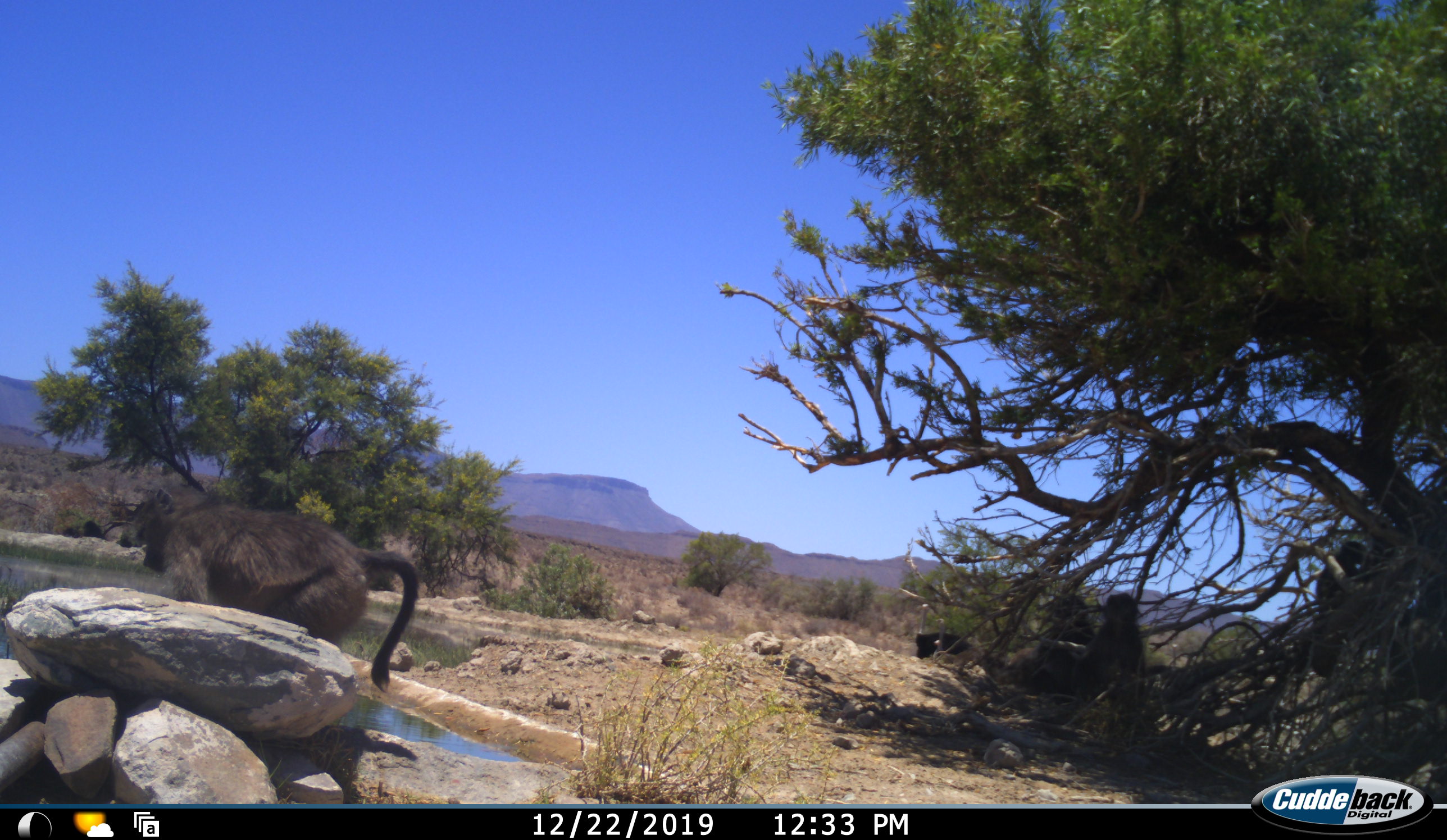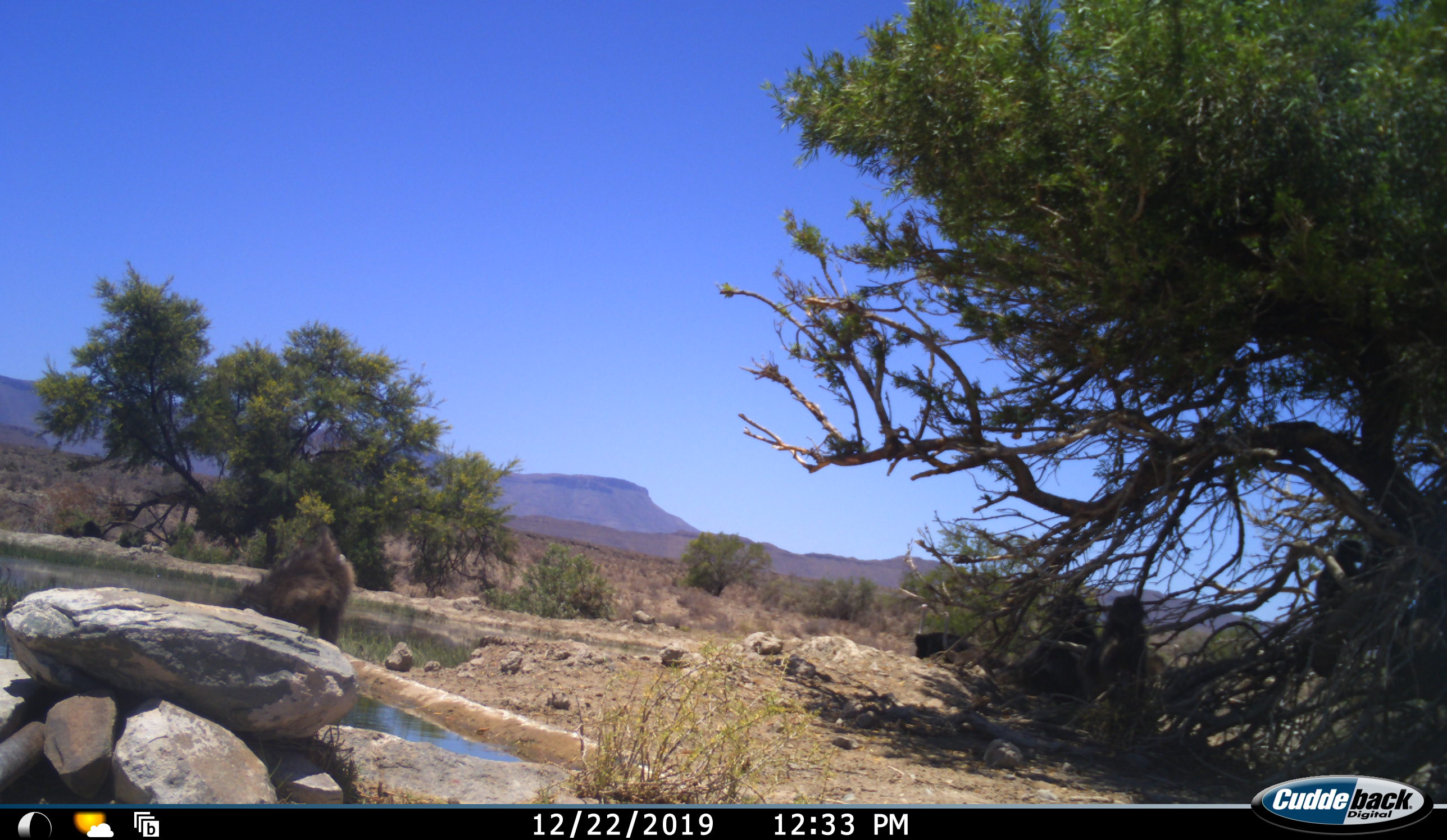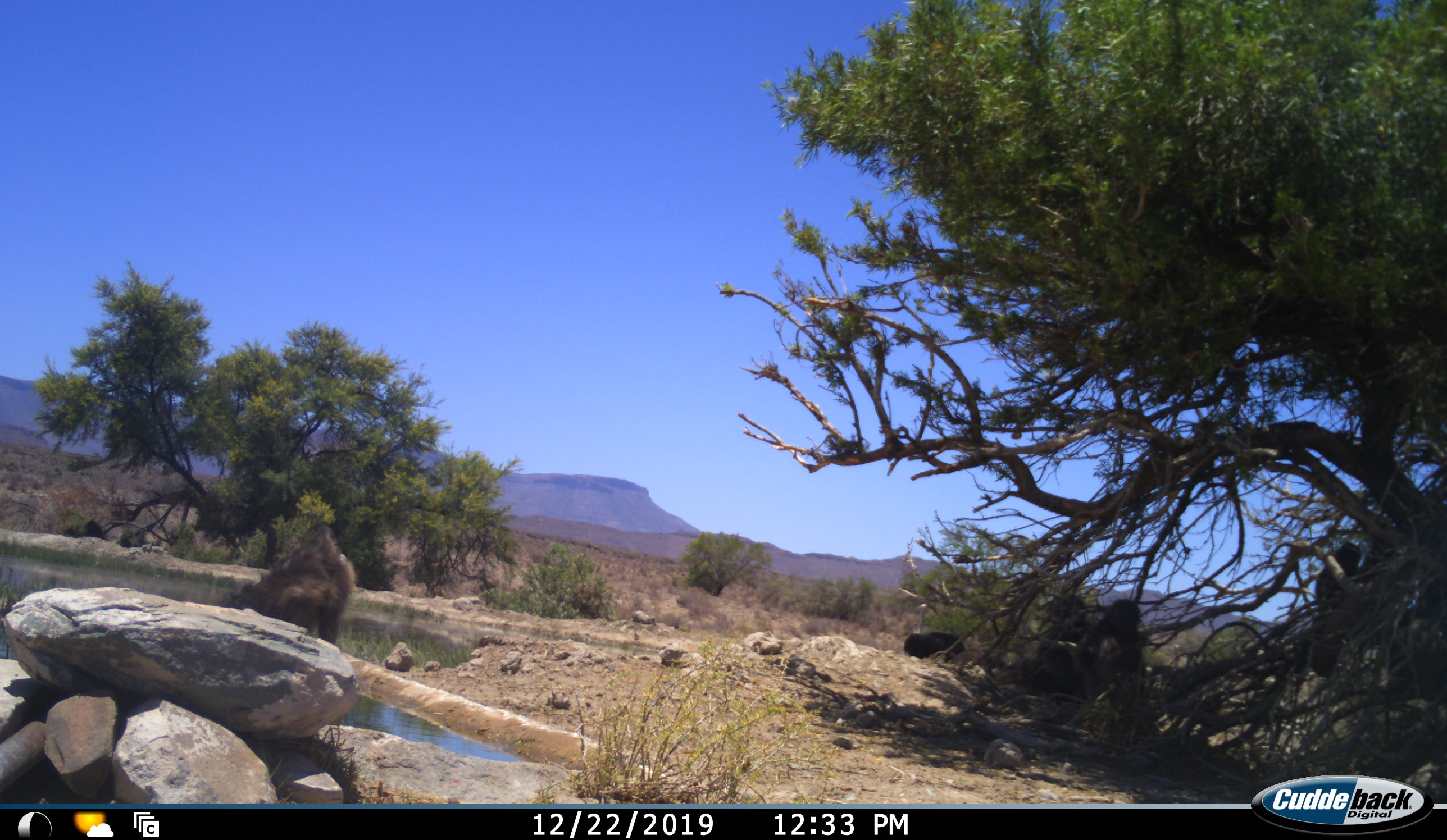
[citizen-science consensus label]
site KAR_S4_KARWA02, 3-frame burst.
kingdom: Animalia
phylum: Chordata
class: Mammalia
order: Primates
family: Cercopithecidae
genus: Papio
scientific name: Papio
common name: baboon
Baboon (Papio), count 3. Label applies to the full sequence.